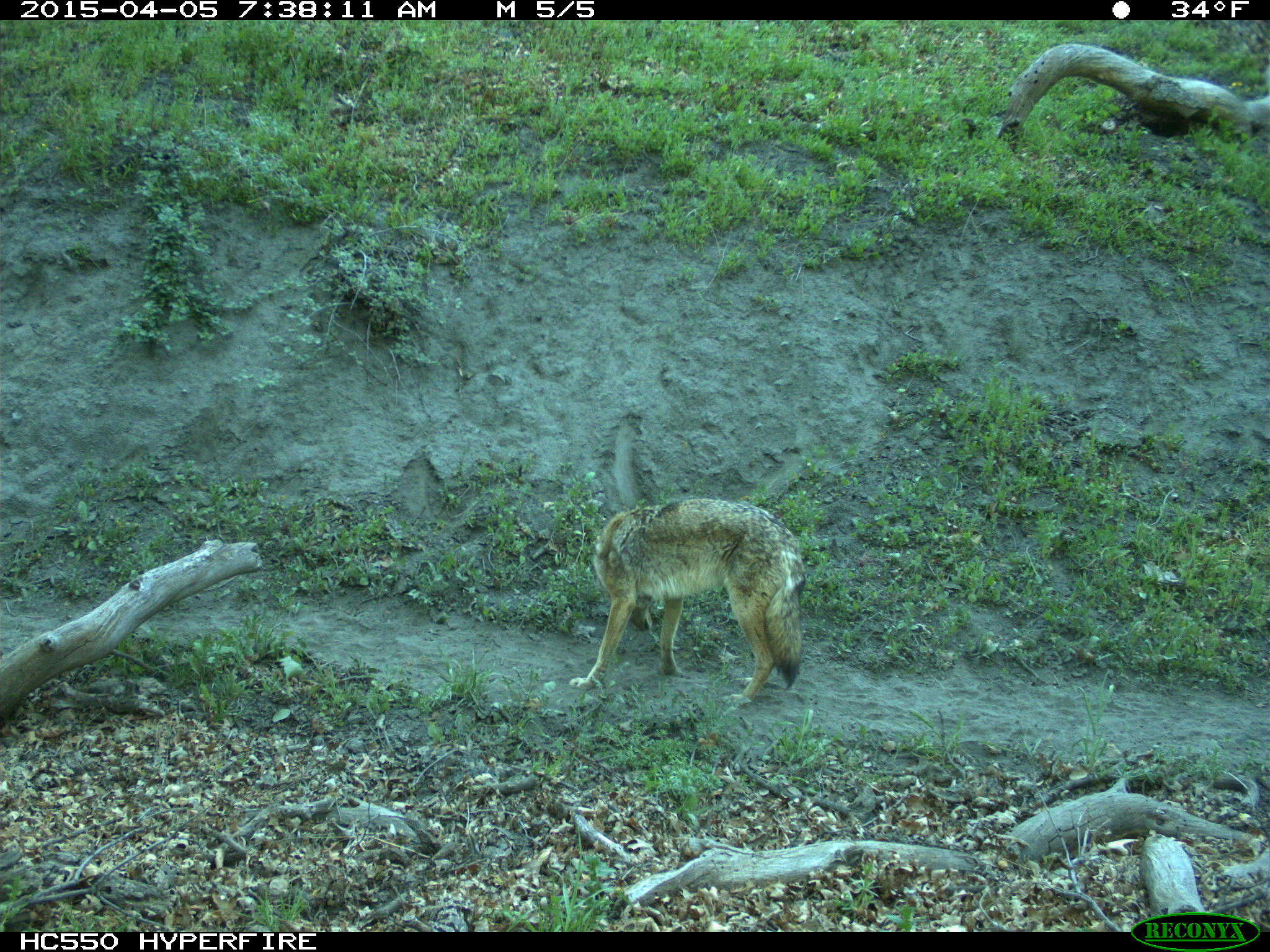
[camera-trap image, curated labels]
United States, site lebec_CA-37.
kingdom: Animalia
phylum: Chordata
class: Mammalia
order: Carnivora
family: Canidae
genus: Canis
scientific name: Canis latrans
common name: coyote